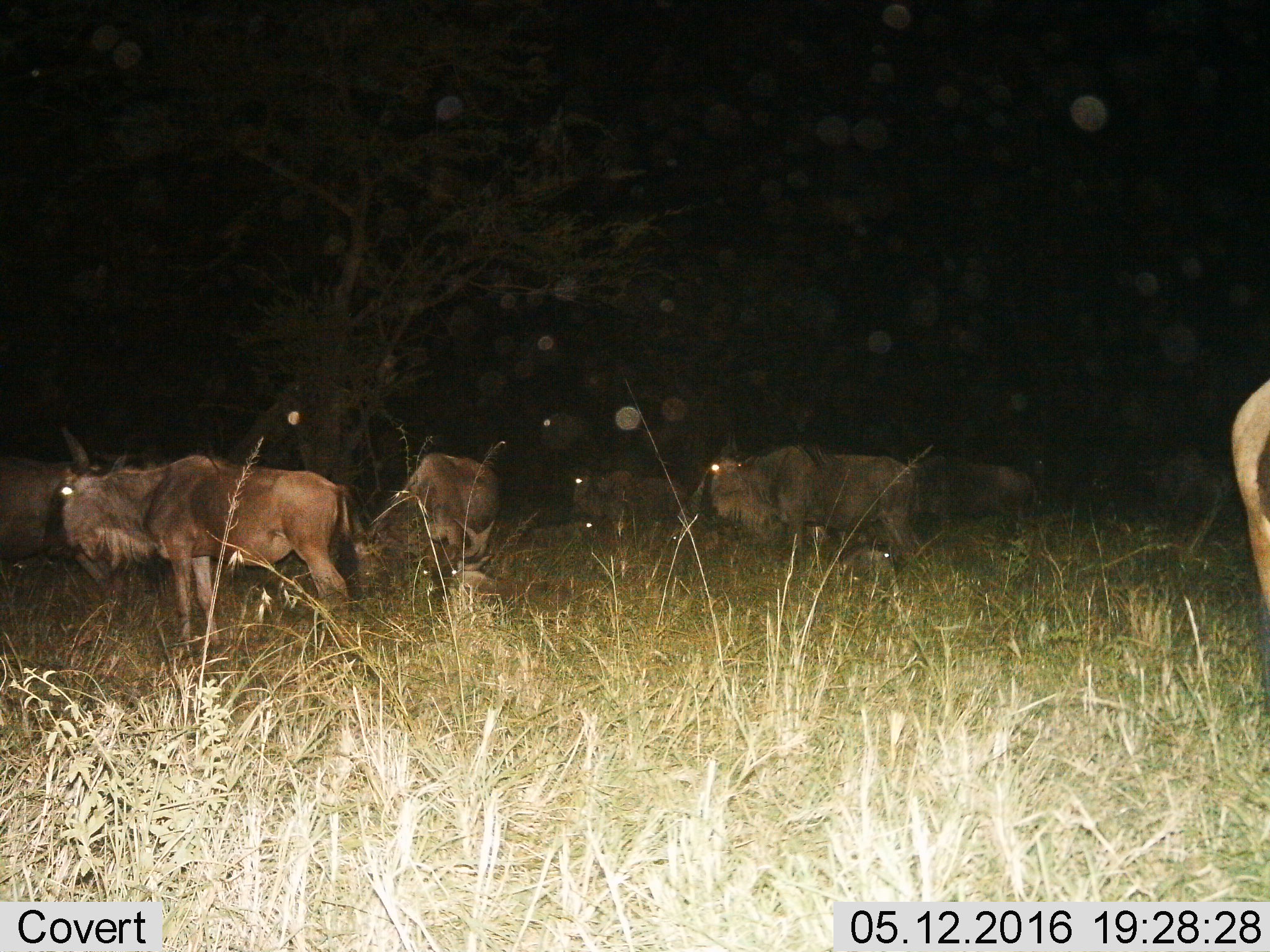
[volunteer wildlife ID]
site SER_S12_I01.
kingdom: Animalia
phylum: Chordata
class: Mammalia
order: Artiodactyla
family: Bovidae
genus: Connochaetes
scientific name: Connochaetes taurinus taurinus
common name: blue wildebeest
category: wildebeestblue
Wildebeestblue (blue wildebeest) (Connochaetes taurinus taurinus), count 7. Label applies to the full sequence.